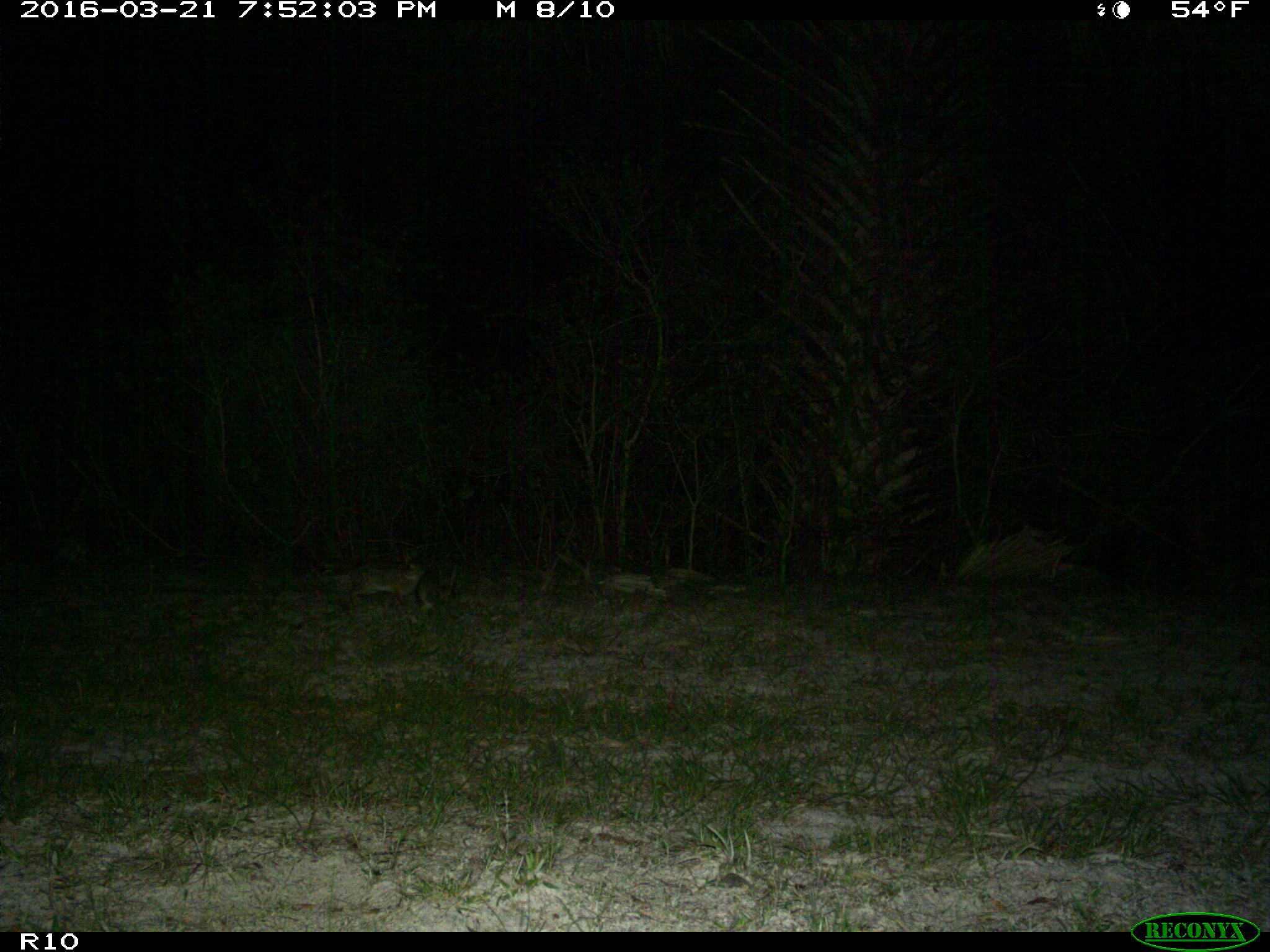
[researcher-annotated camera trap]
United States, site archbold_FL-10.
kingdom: Animalia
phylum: Chordata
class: Mammalia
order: Lagomorpha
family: Leporidae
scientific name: Leporidae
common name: rabbits and hares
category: unidentified rabbit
Unidentified rabbit (rabbits and hares) (Leporidae).